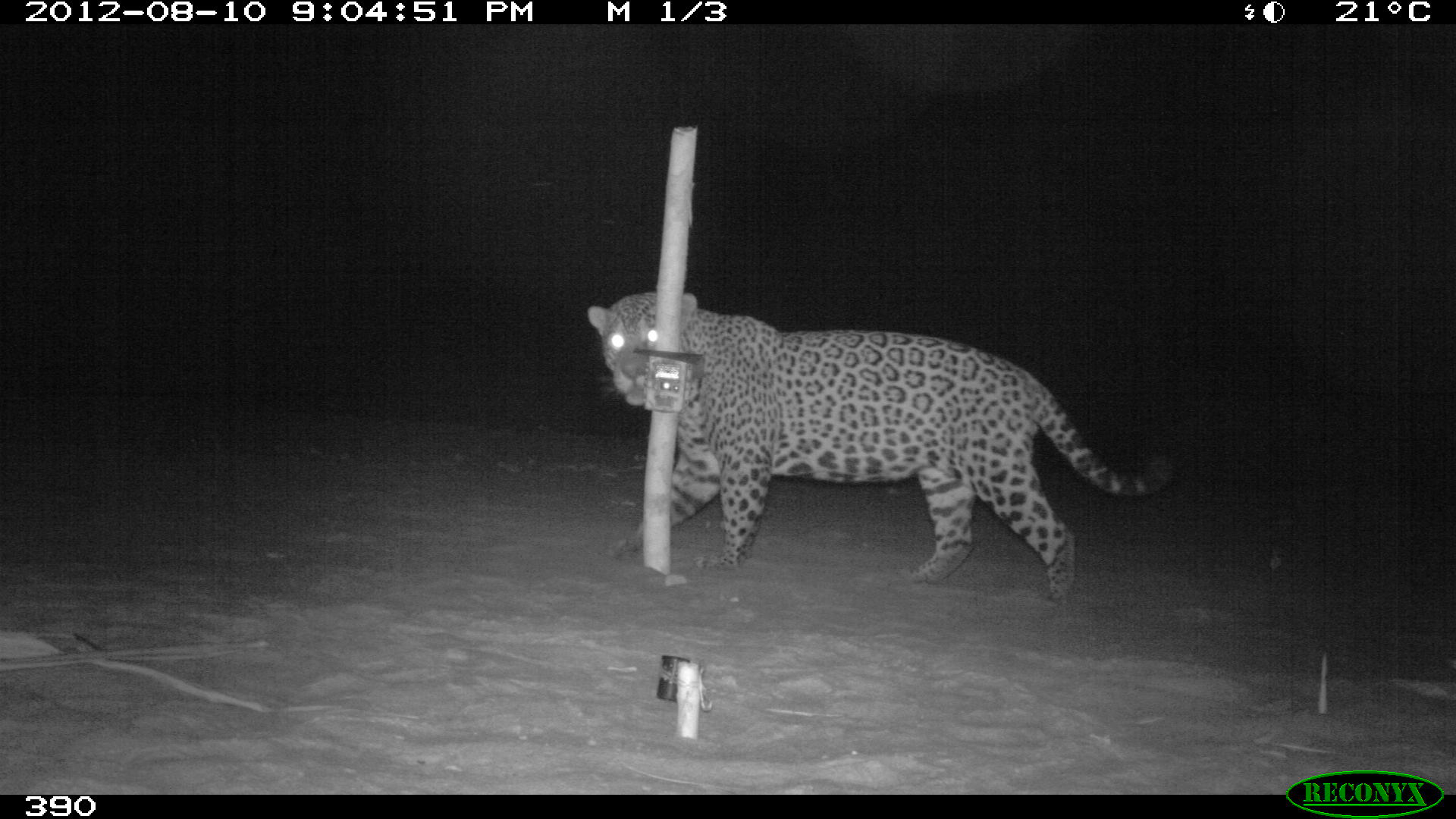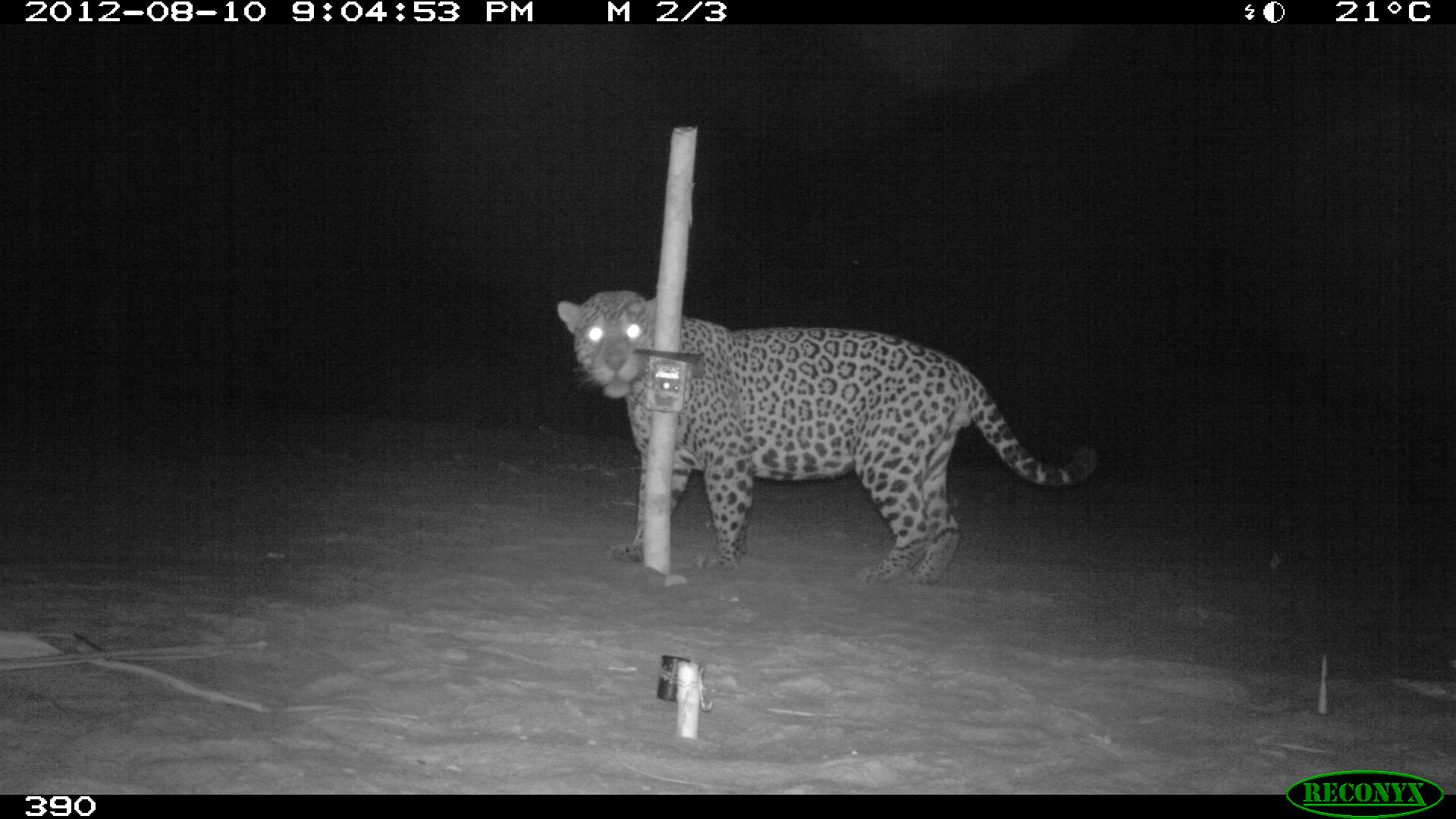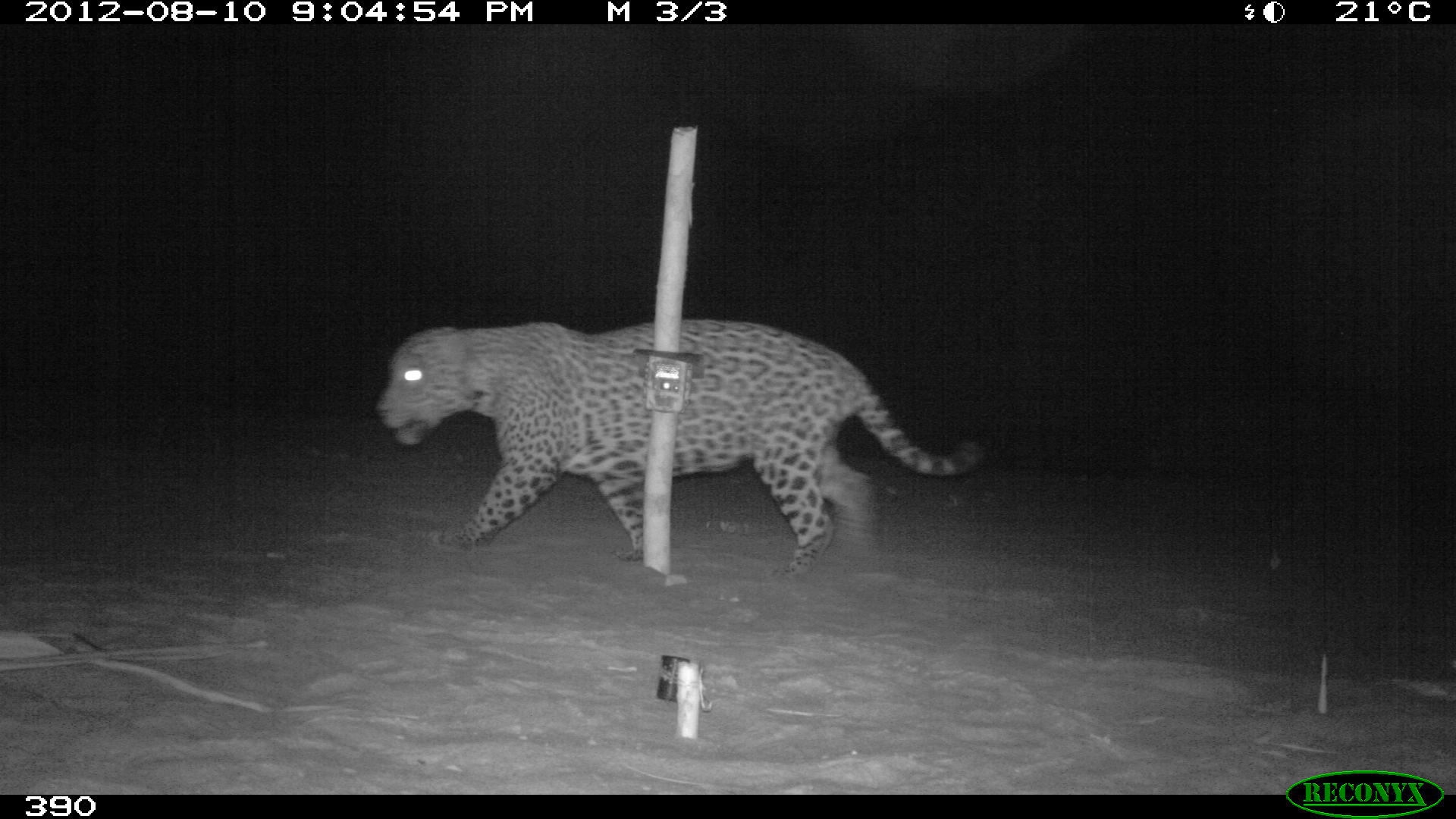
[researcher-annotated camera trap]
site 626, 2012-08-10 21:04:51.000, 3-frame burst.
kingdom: Animalia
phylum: Chordata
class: Mammalia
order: Carnivora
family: Felidae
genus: Panthera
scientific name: Panthera onca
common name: jaguar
Panthera onca (jaguar).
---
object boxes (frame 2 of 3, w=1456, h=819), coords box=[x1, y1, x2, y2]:
panthera onca: box=[553, 287, 1100, 590]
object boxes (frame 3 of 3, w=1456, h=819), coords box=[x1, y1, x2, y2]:
panthera onca: box=[374, 316, 985, 581]